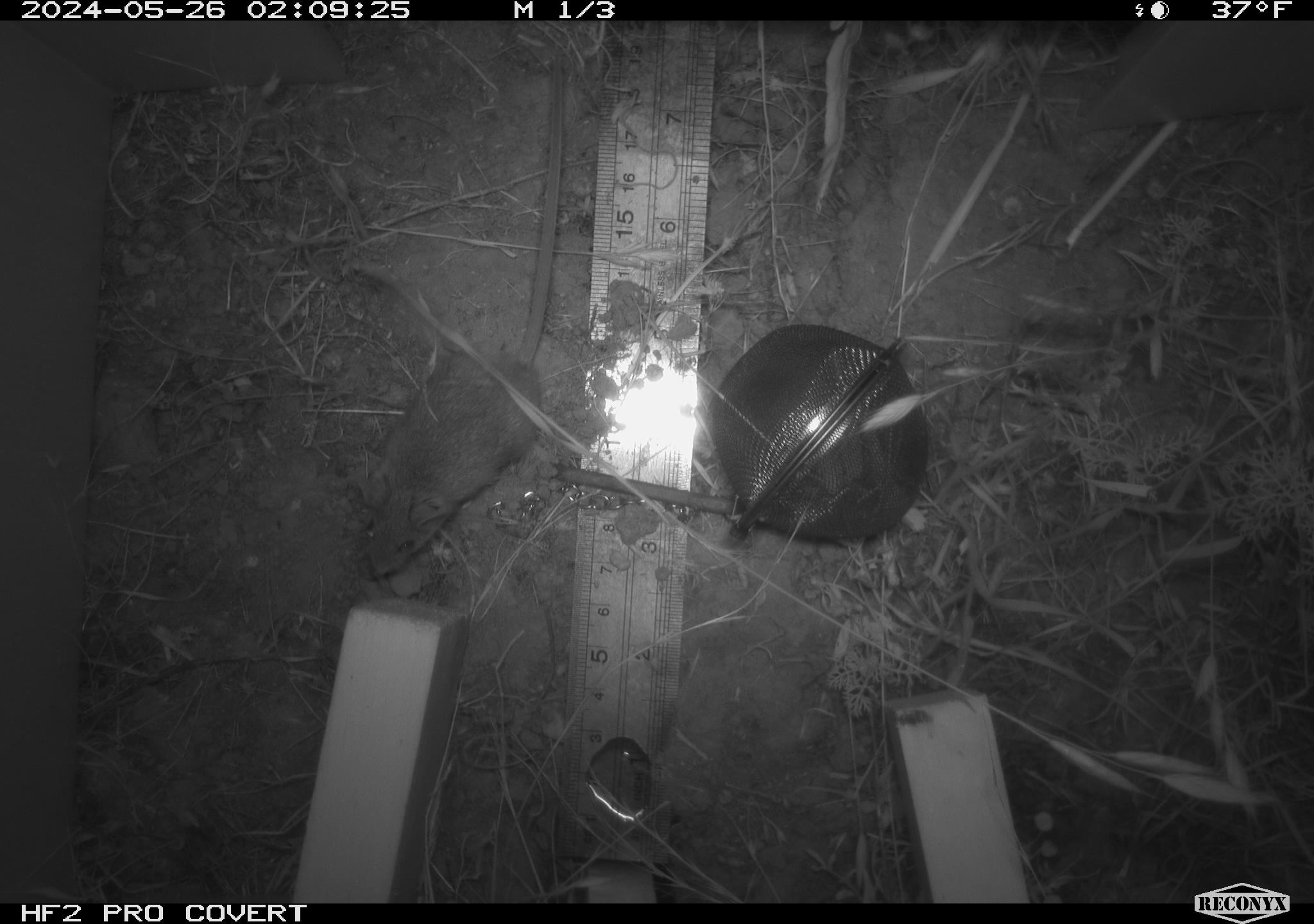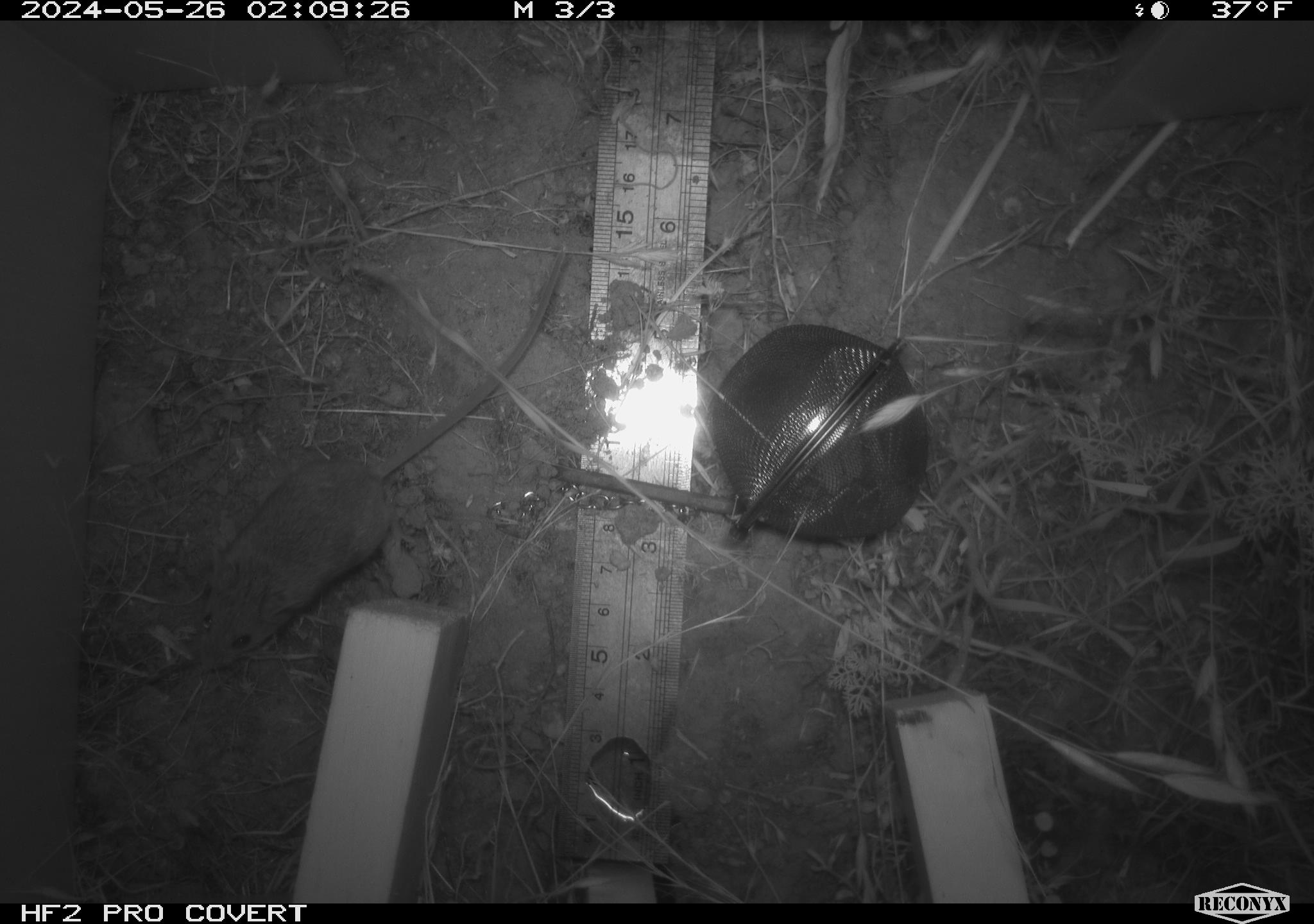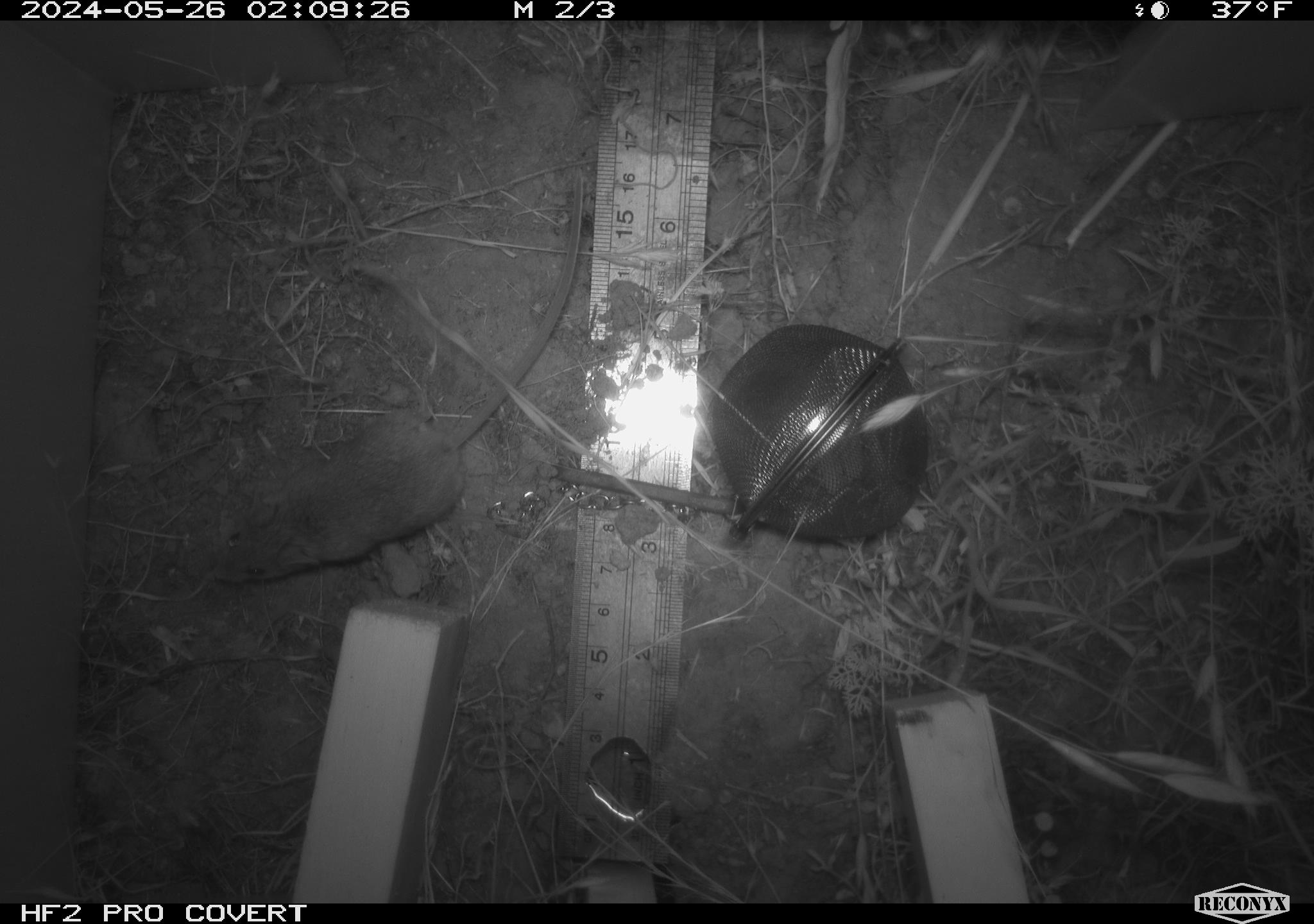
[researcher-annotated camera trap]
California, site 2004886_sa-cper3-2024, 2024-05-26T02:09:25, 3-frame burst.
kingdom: Animalia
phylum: Chordata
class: Mammalia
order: Rodentia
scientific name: Rodentia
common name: rodent